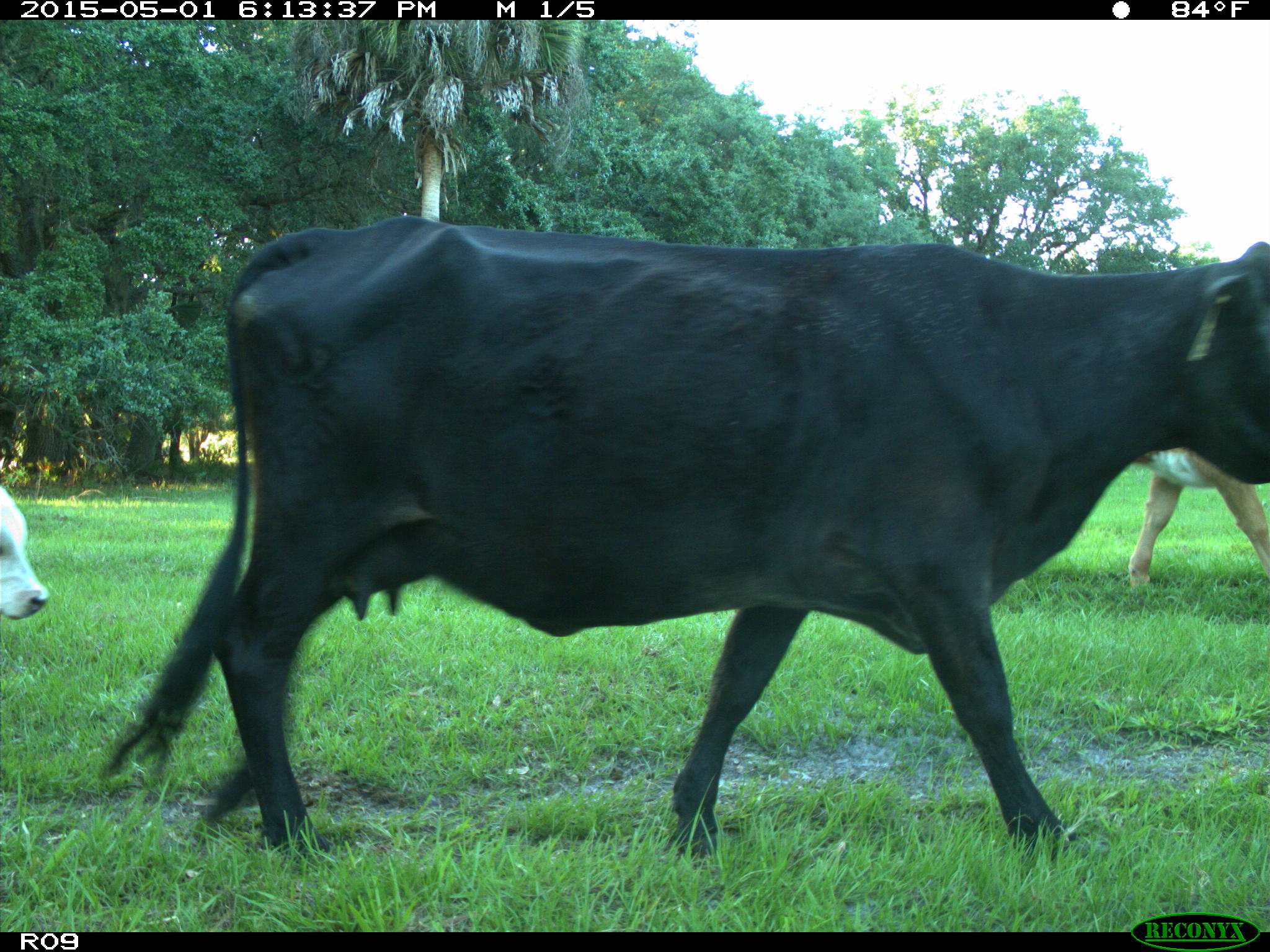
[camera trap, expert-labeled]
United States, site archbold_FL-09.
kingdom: Animalia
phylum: Chordata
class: Mammalia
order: Artiodactyla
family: Bovidae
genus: Bos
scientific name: Bos taurus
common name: domestic cow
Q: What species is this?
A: Bos taurus (domestic cow).